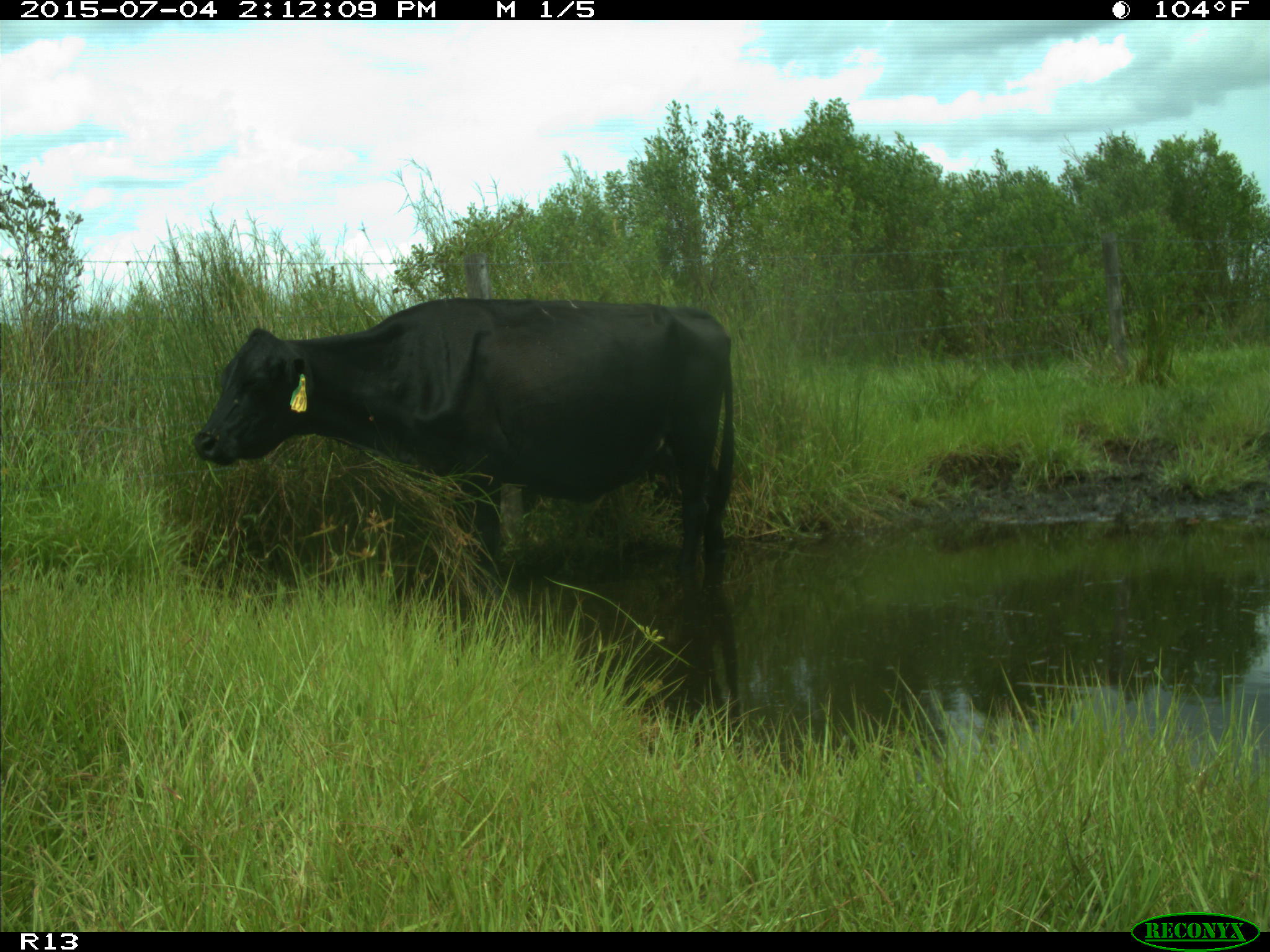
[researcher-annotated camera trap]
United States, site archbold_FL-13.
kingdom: Animalia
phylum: Chordata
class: Mammalia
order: Artiodactyla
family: Bovidae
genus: Bos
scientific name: Bos taurus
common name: domestic cow